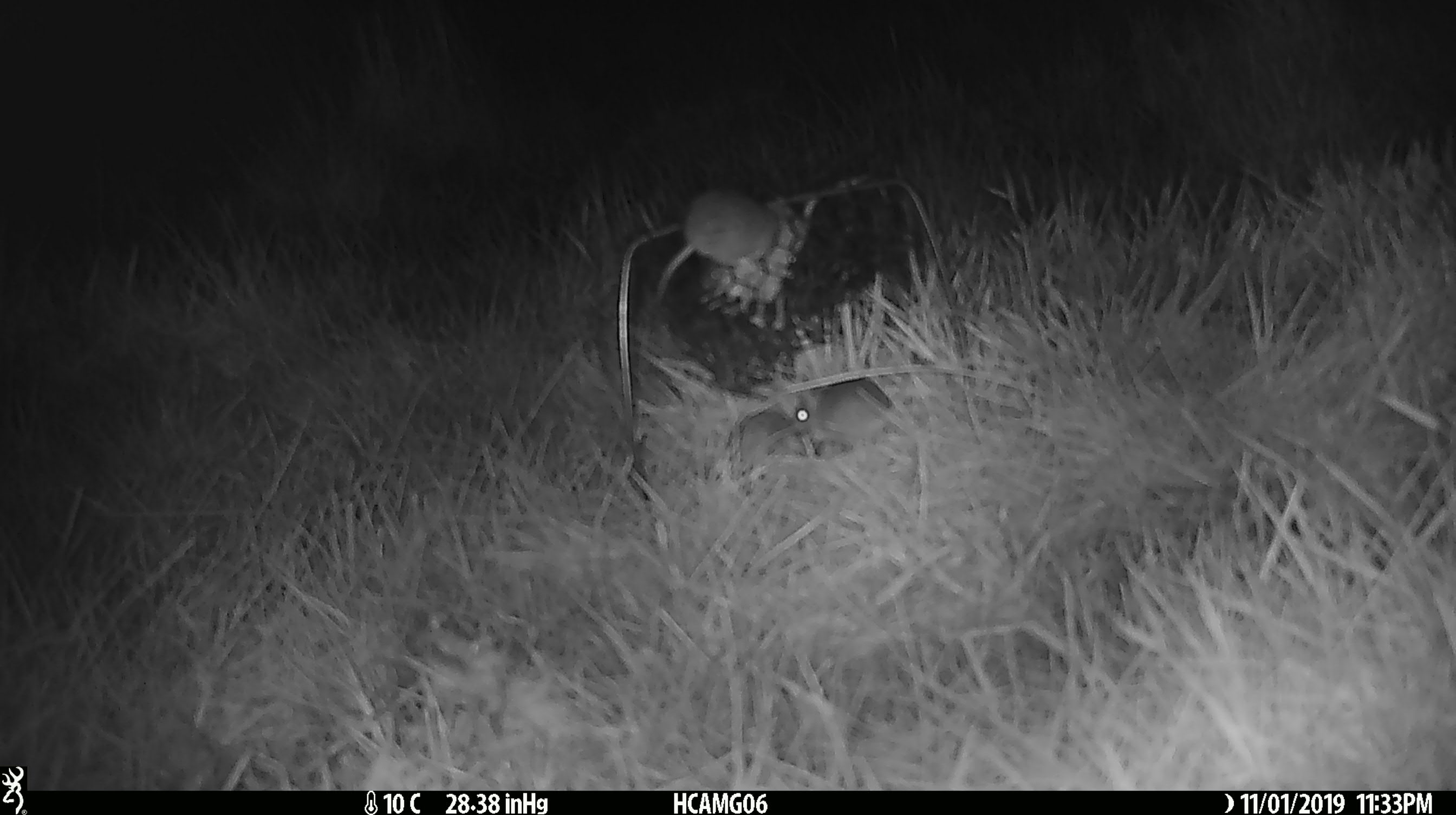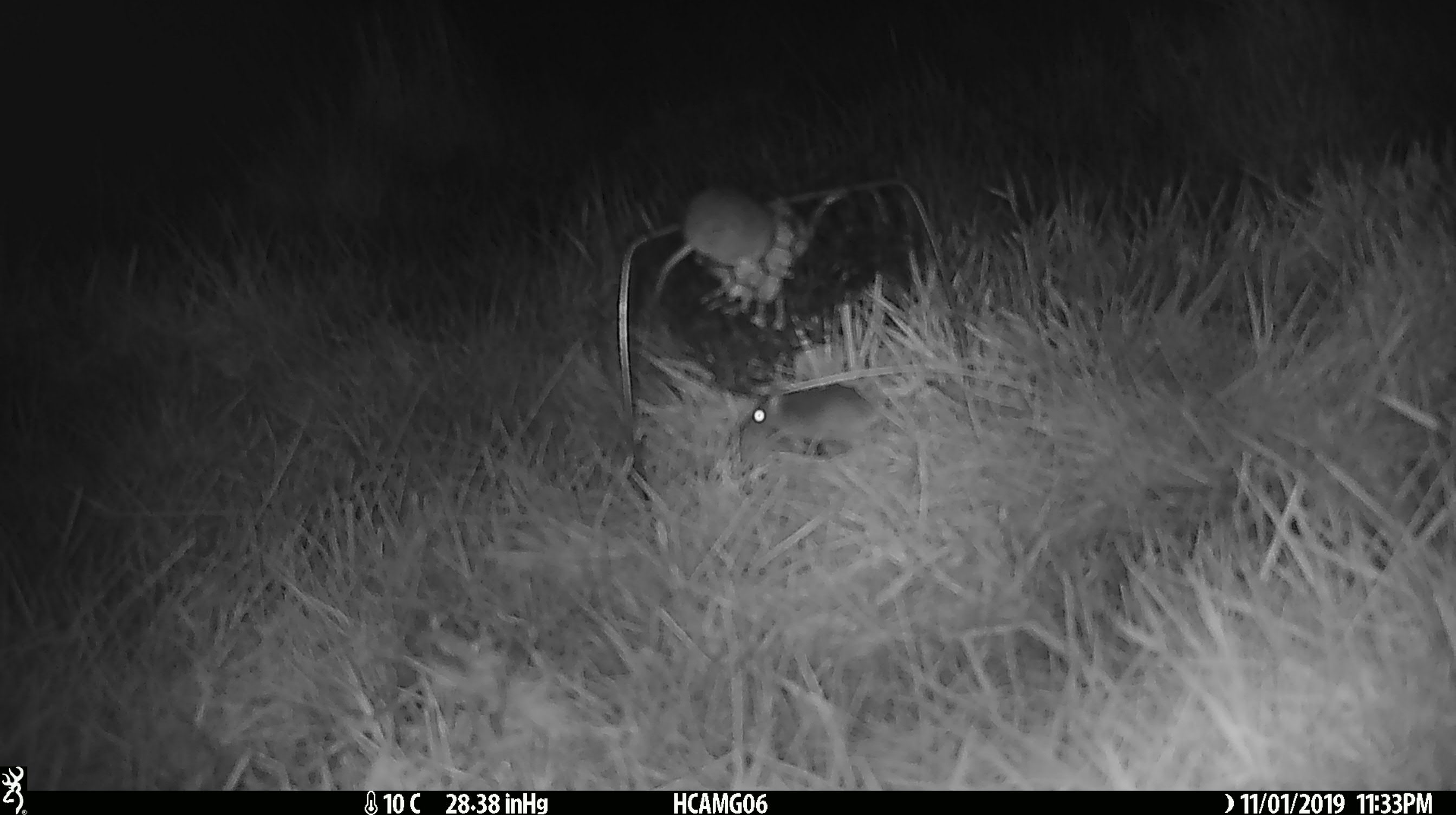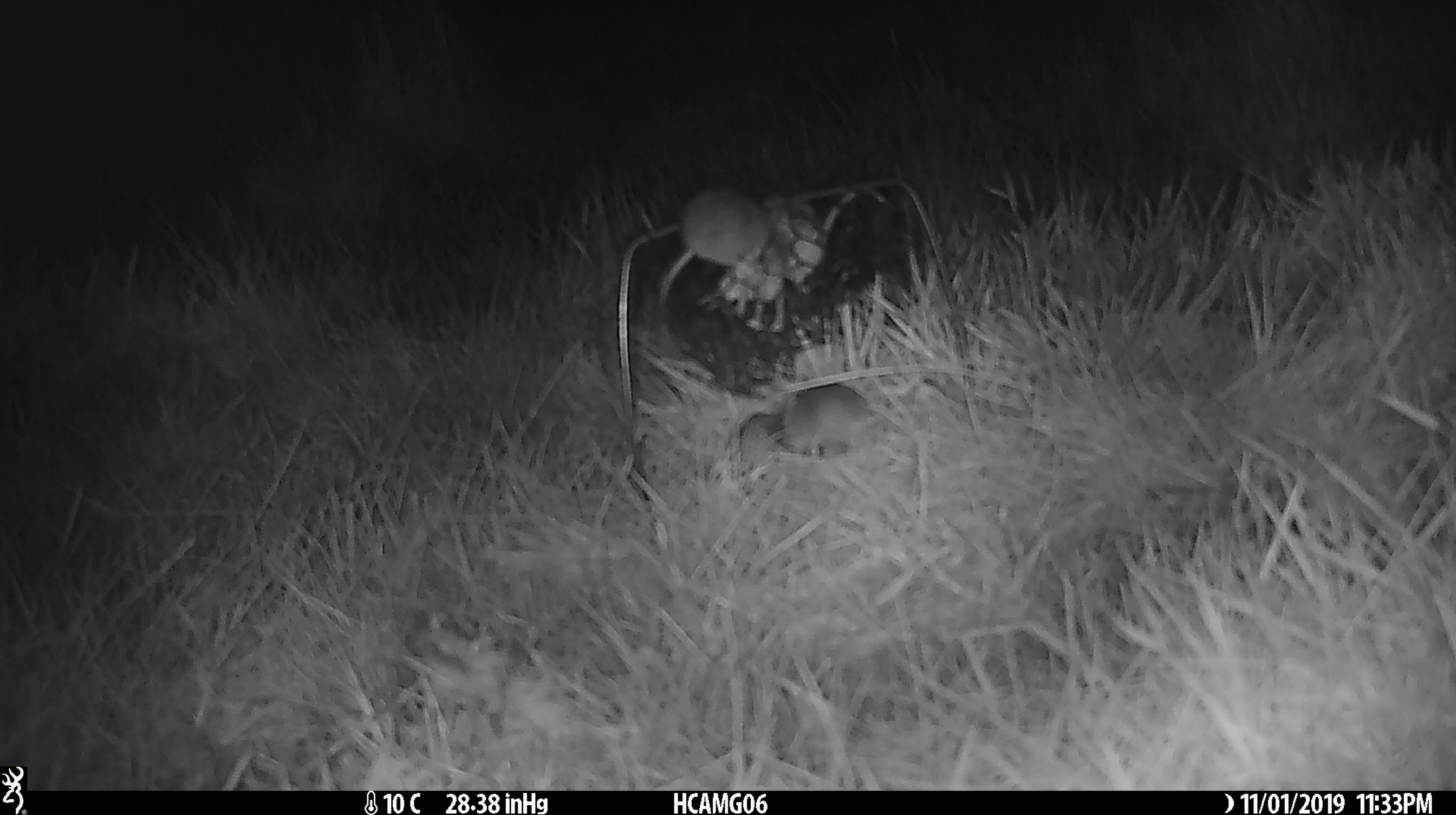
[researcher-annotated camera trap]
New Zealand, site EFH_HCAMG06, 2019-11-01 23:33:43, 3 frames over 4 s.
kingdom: Animalia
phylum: Chordata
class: Mammalia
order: Rodentia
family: Muridae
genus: Mus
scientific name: Mus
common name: mouse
Mouse (Mus).